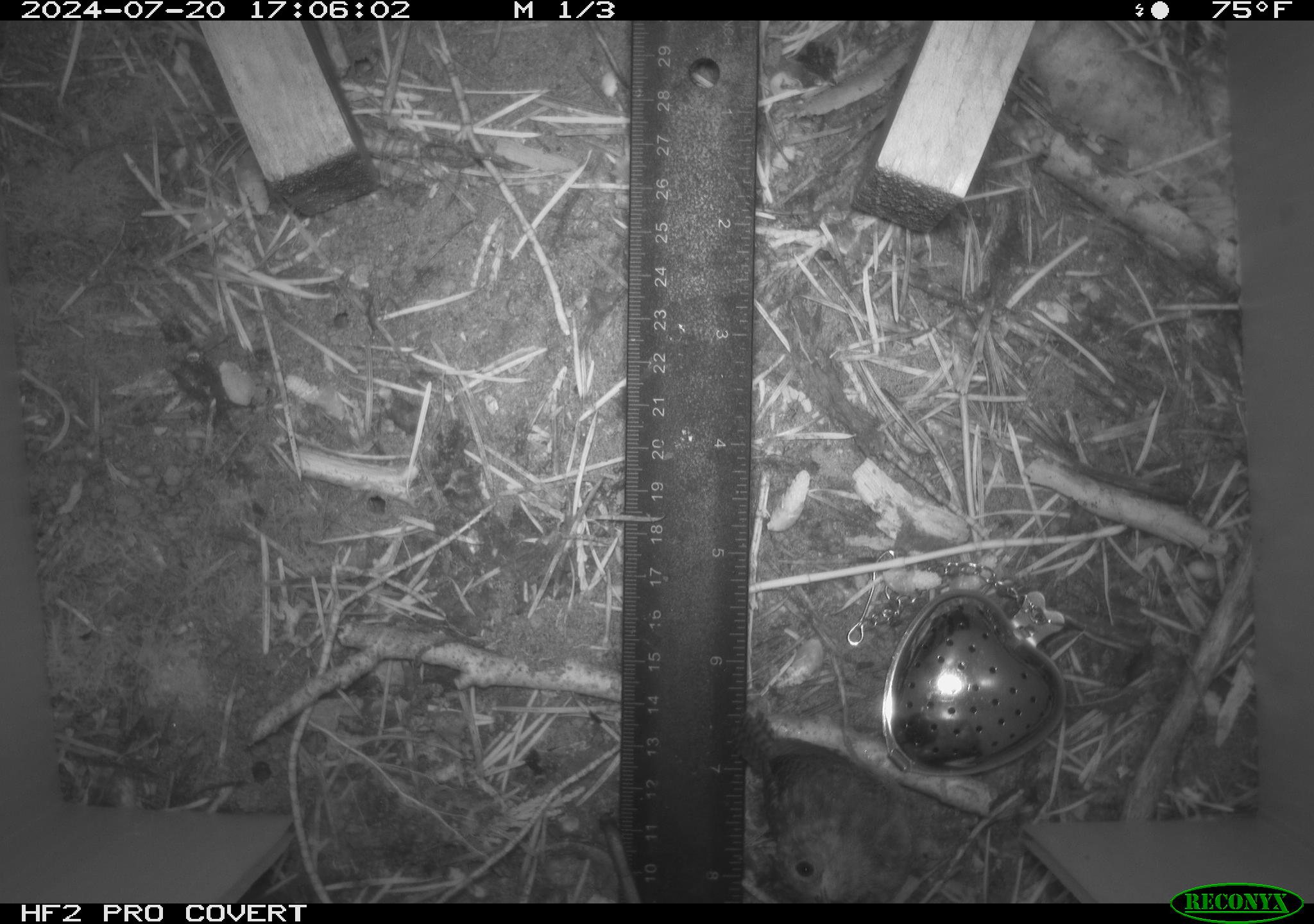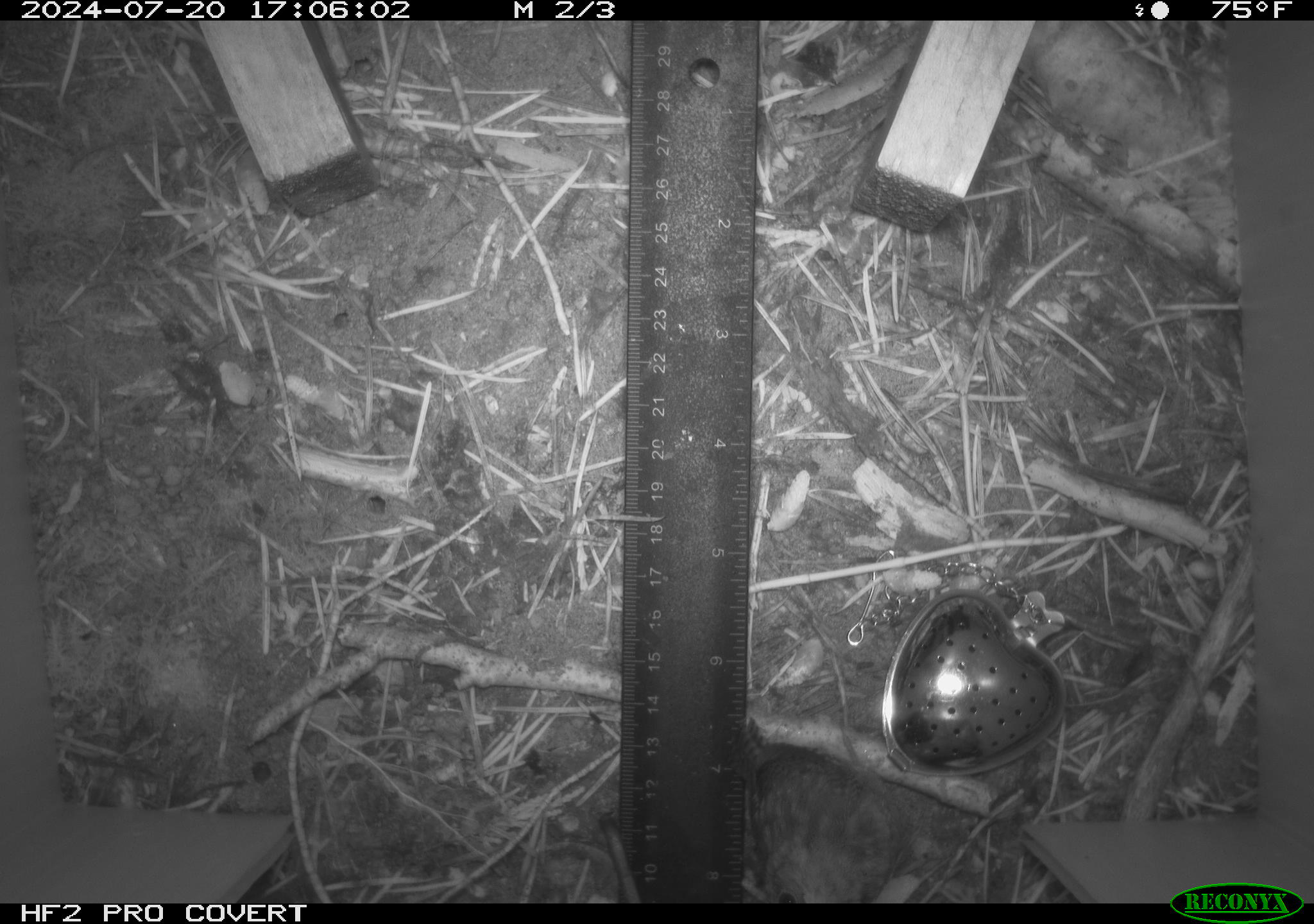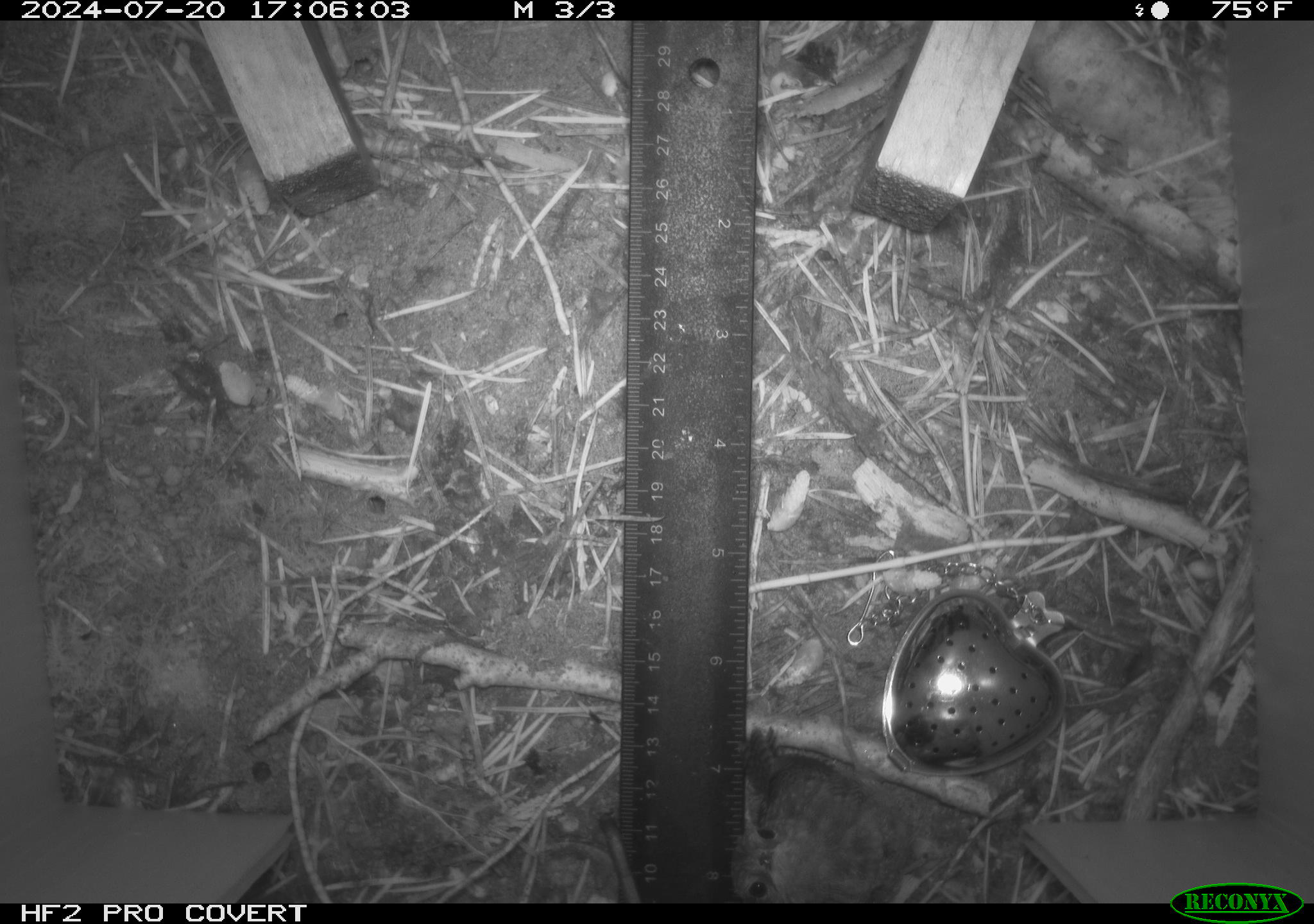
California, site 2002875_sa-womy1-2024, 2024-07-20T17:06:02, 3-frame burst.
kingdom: Animalia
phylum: Chordata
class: Aves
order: Passeriformes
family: Troglodytidae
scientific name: Troglodytidae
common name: wren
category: troglodytidae family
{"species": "troglodytidae family (wren) (Troglodytidae)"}